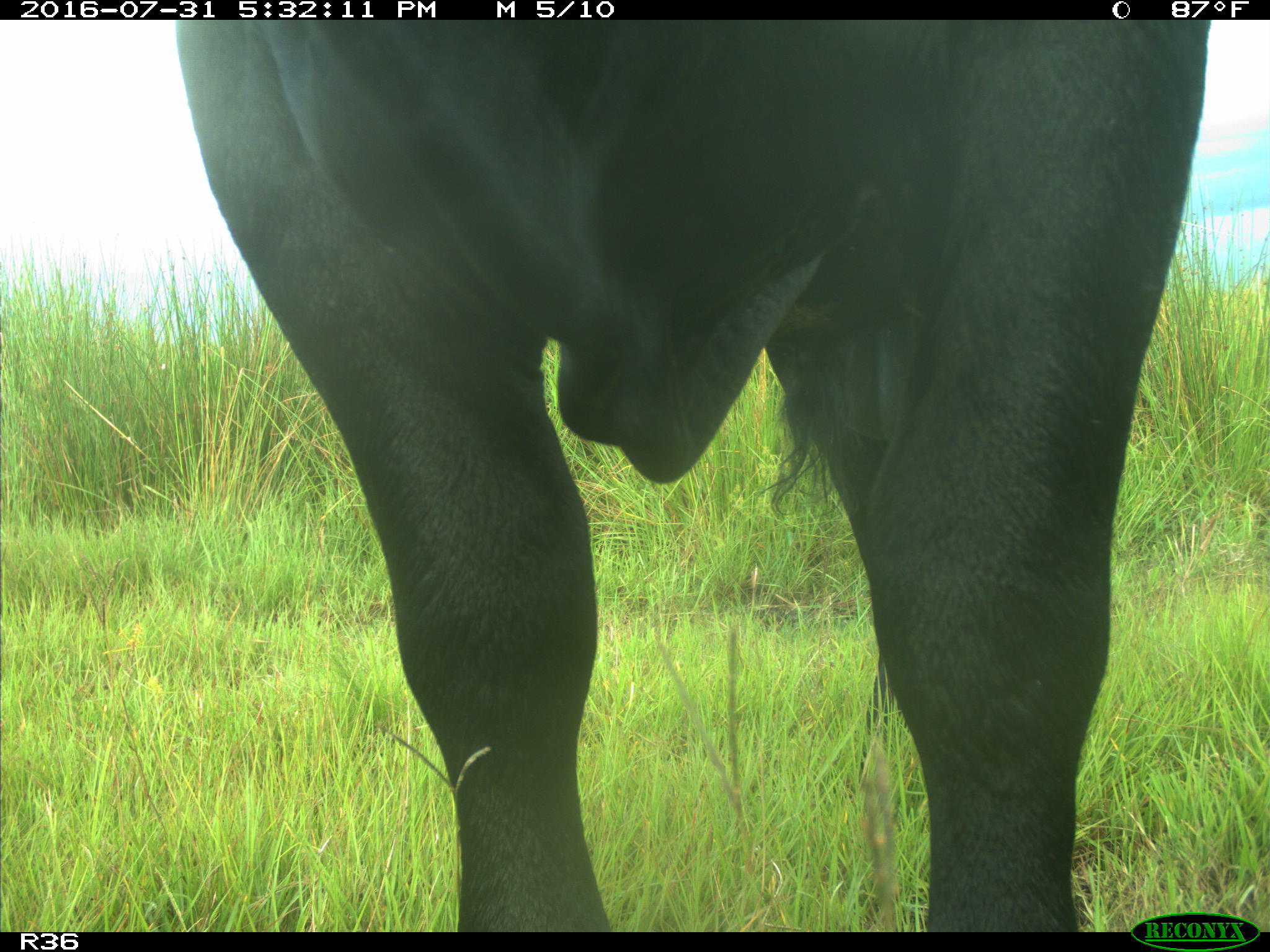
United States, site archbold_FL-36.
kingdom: Animalia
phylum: Chordata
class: Mammalia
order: Artiodactyla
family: Bovidae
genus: Bos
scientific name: Bos taurus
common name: domestic cow